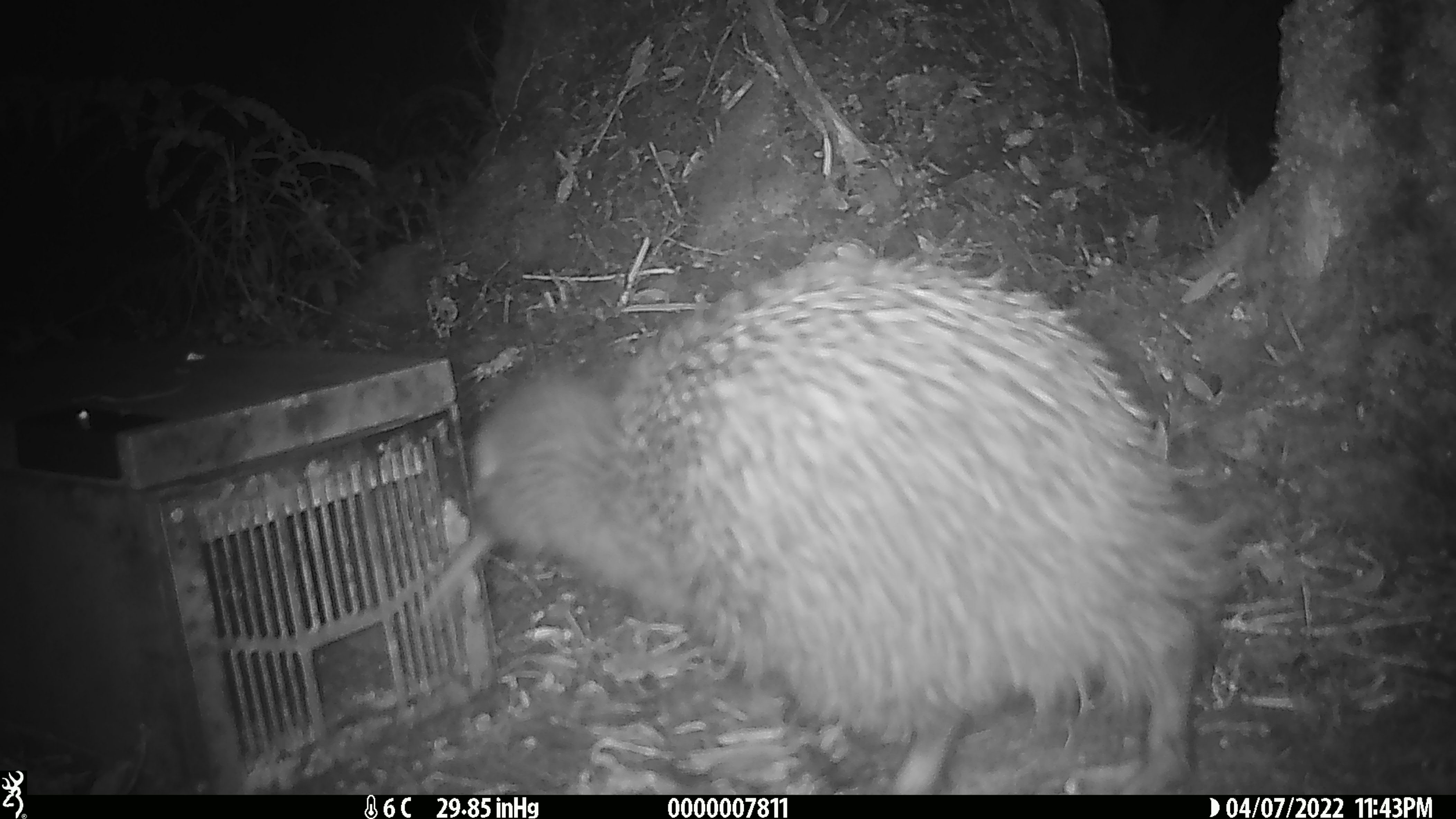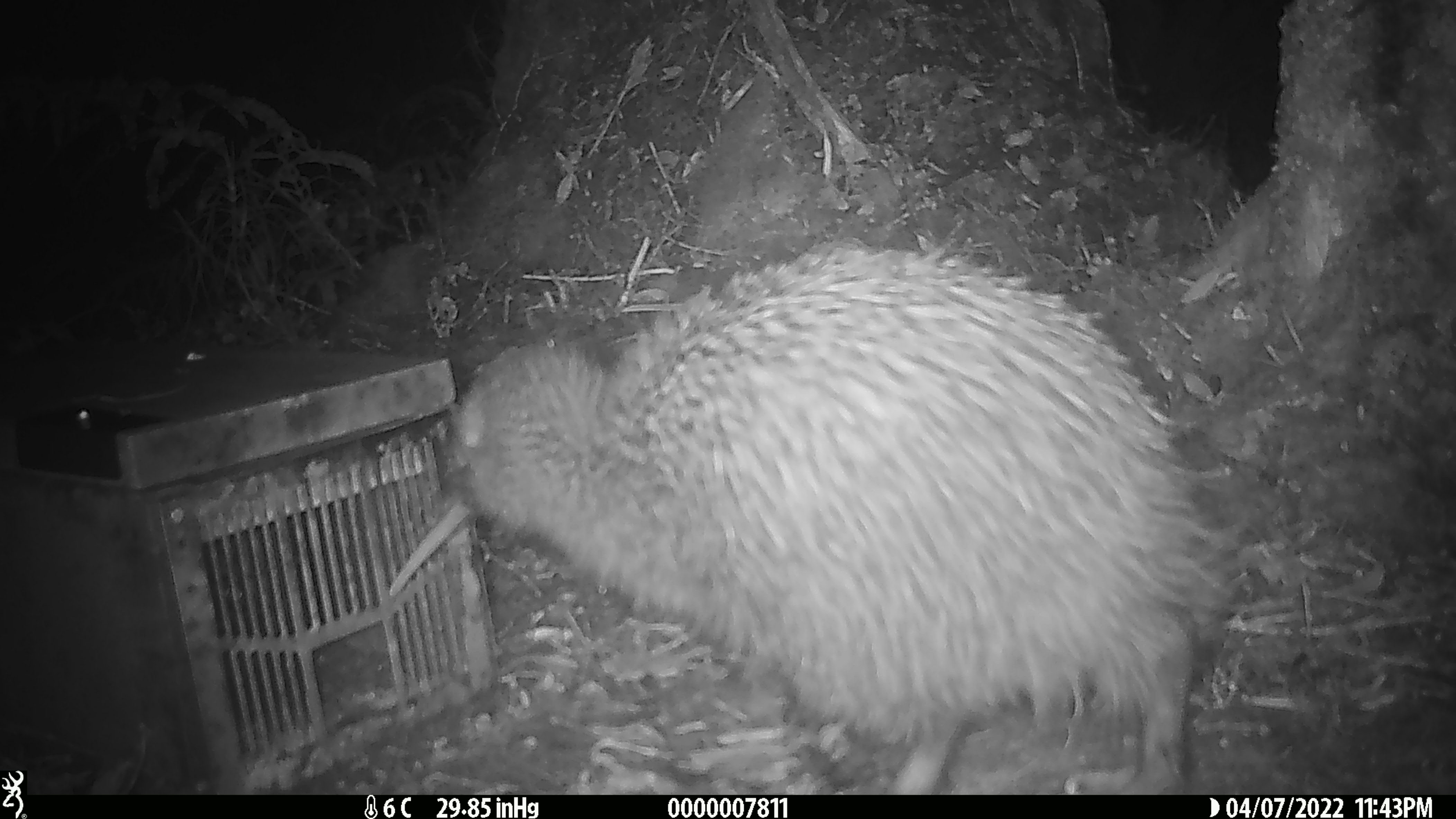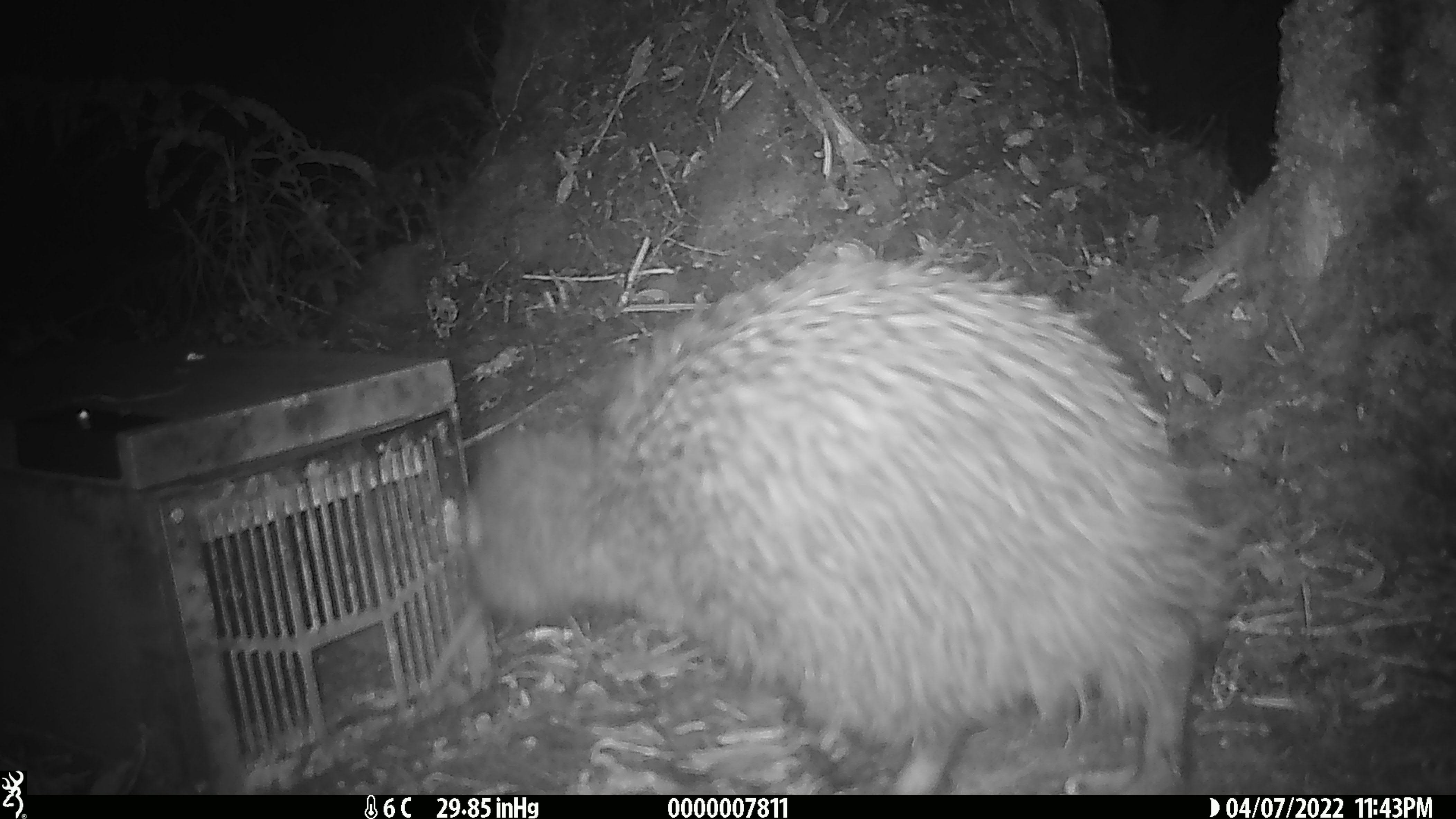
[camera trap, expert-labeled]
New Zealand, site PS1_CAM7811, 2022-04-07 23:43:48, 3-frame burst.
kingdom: Animalia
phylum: Chordata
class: Aves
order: Apterygiformes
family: Apterygidae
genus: Apteryx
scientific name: Apteryx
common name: kiwi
Kiwi (Apteryx).